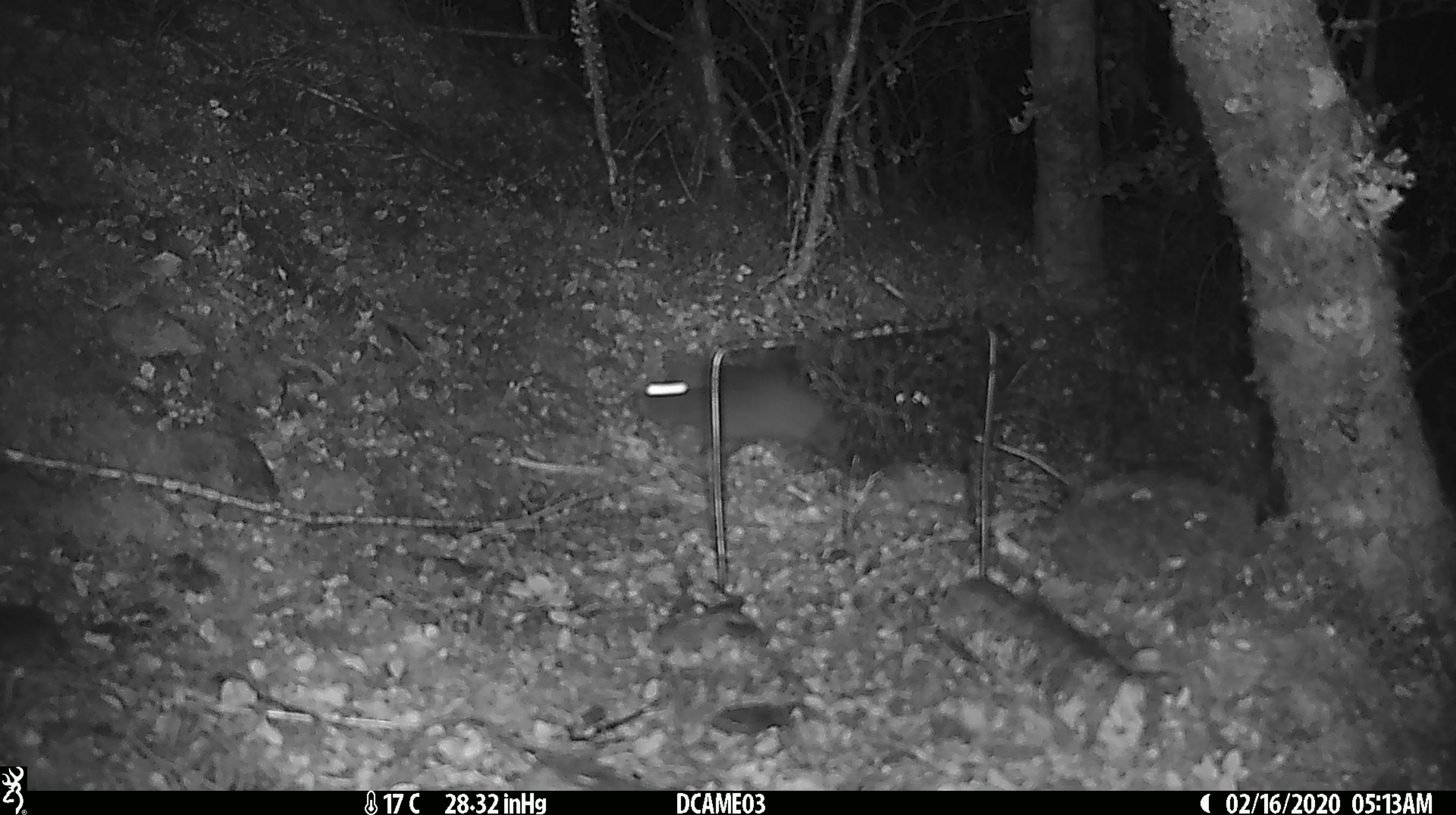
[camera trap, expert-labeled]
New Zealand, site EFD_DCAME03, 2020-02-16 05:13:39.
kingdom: Animalia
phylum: Chordata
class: Mammalia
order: Rodentia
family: Muridae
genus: Rattus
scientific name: Rattus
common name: rat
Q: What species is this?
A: Rat (Rattus).